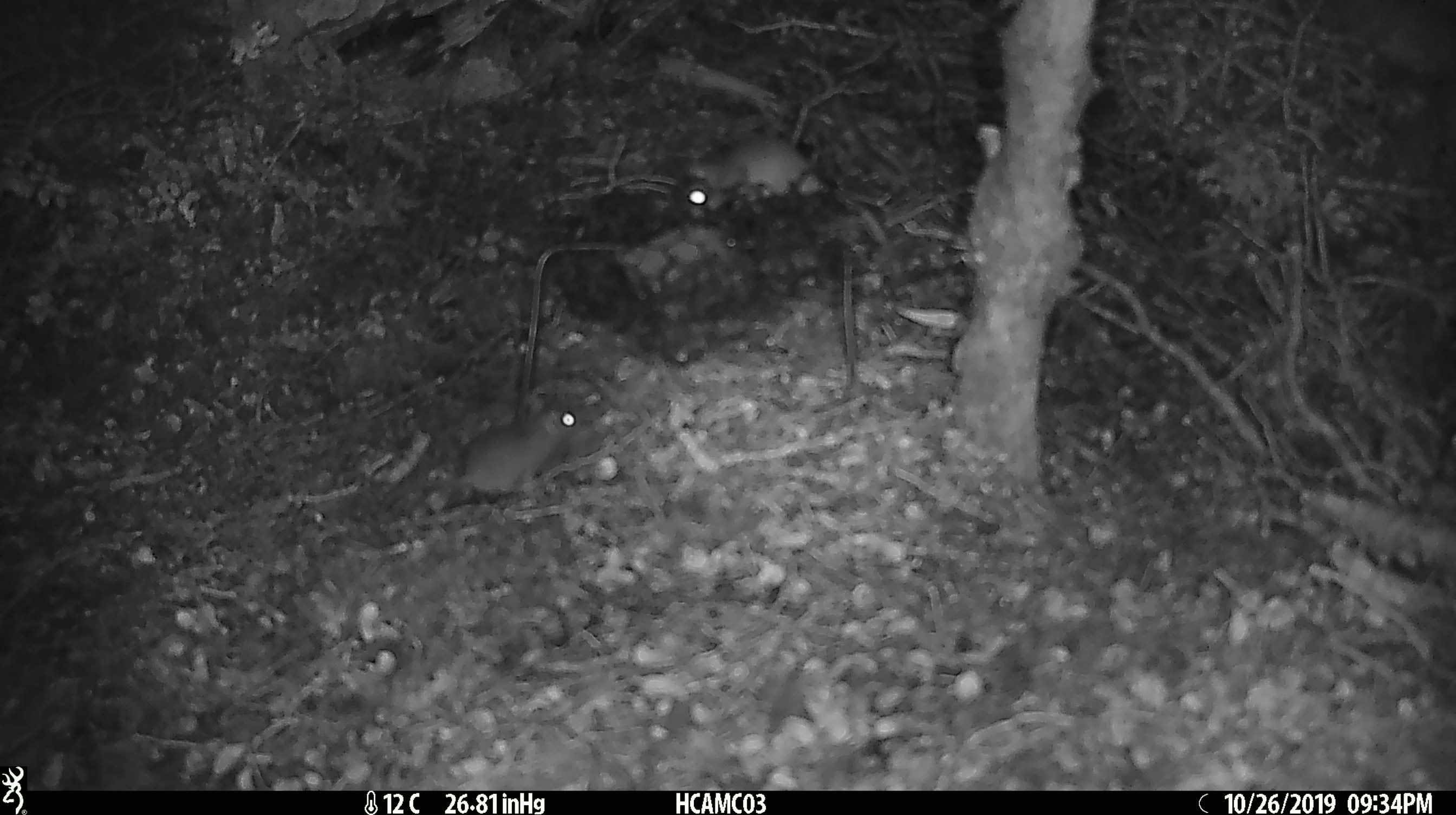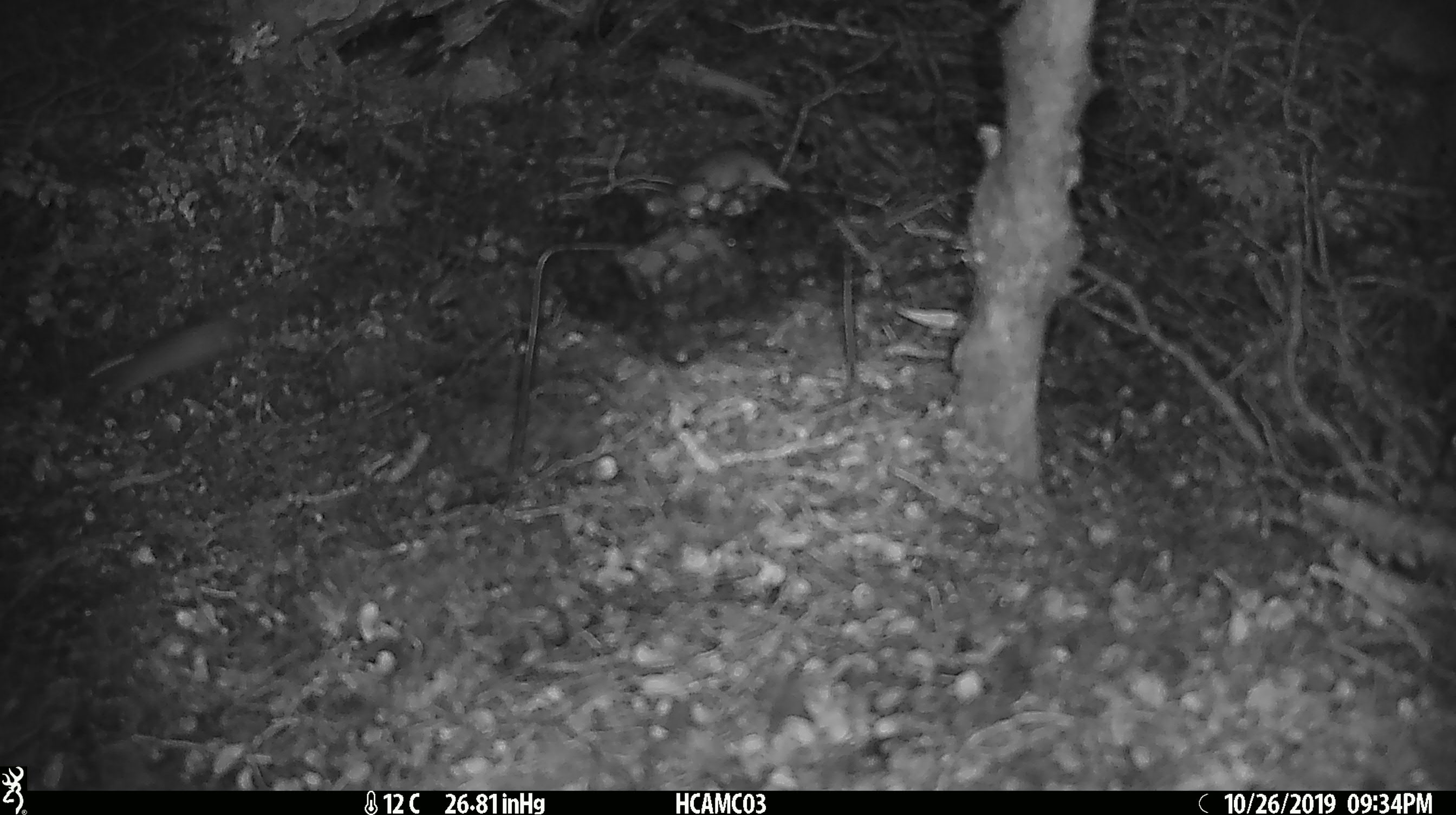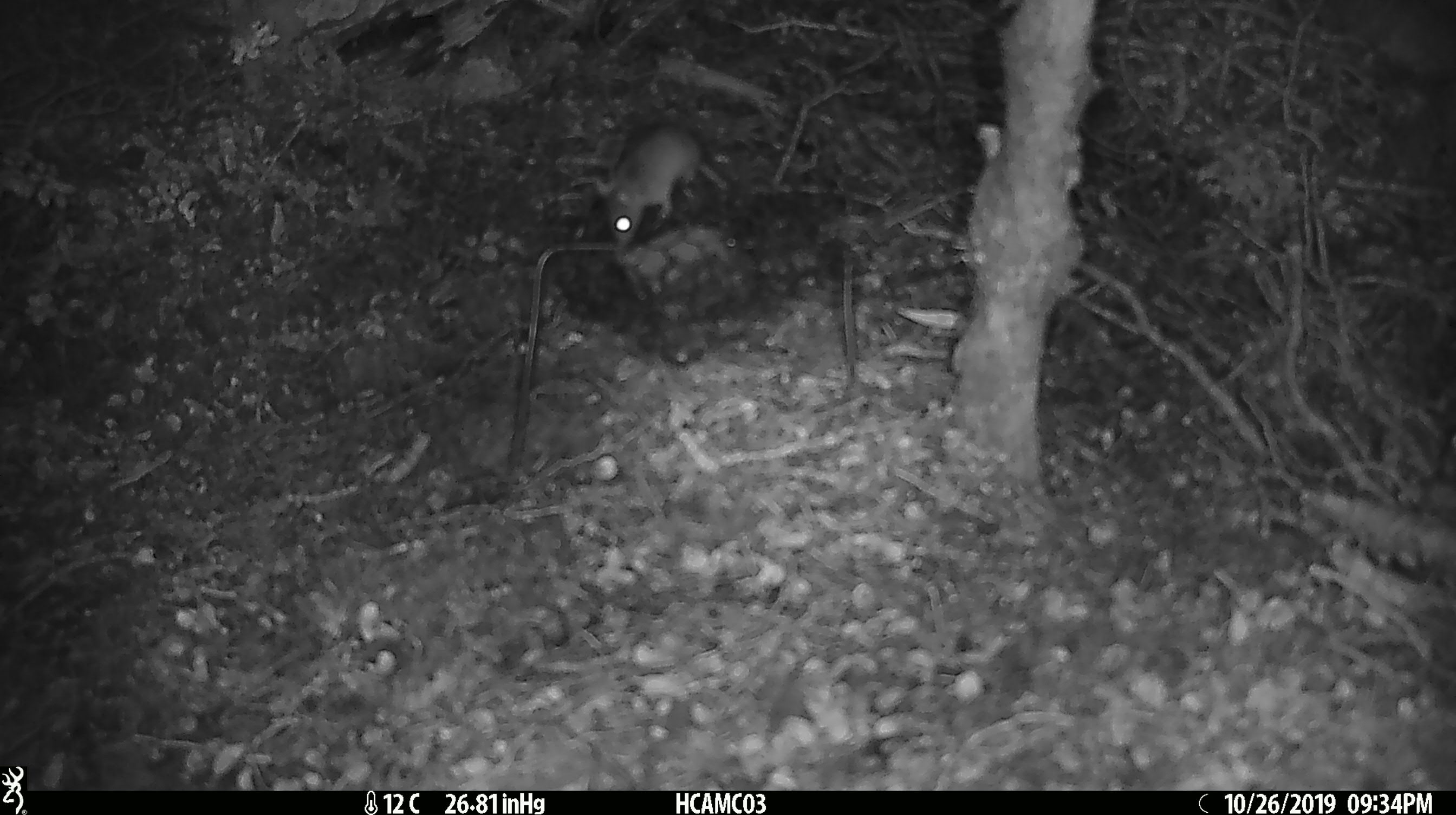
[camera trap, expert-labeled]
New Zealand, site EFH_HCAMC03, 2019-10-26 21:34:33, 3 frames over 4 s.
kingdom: Animalia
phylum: Chordata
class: Mammalia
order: Rodentia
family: Muridae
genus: Mus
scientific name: Mus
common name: mouse